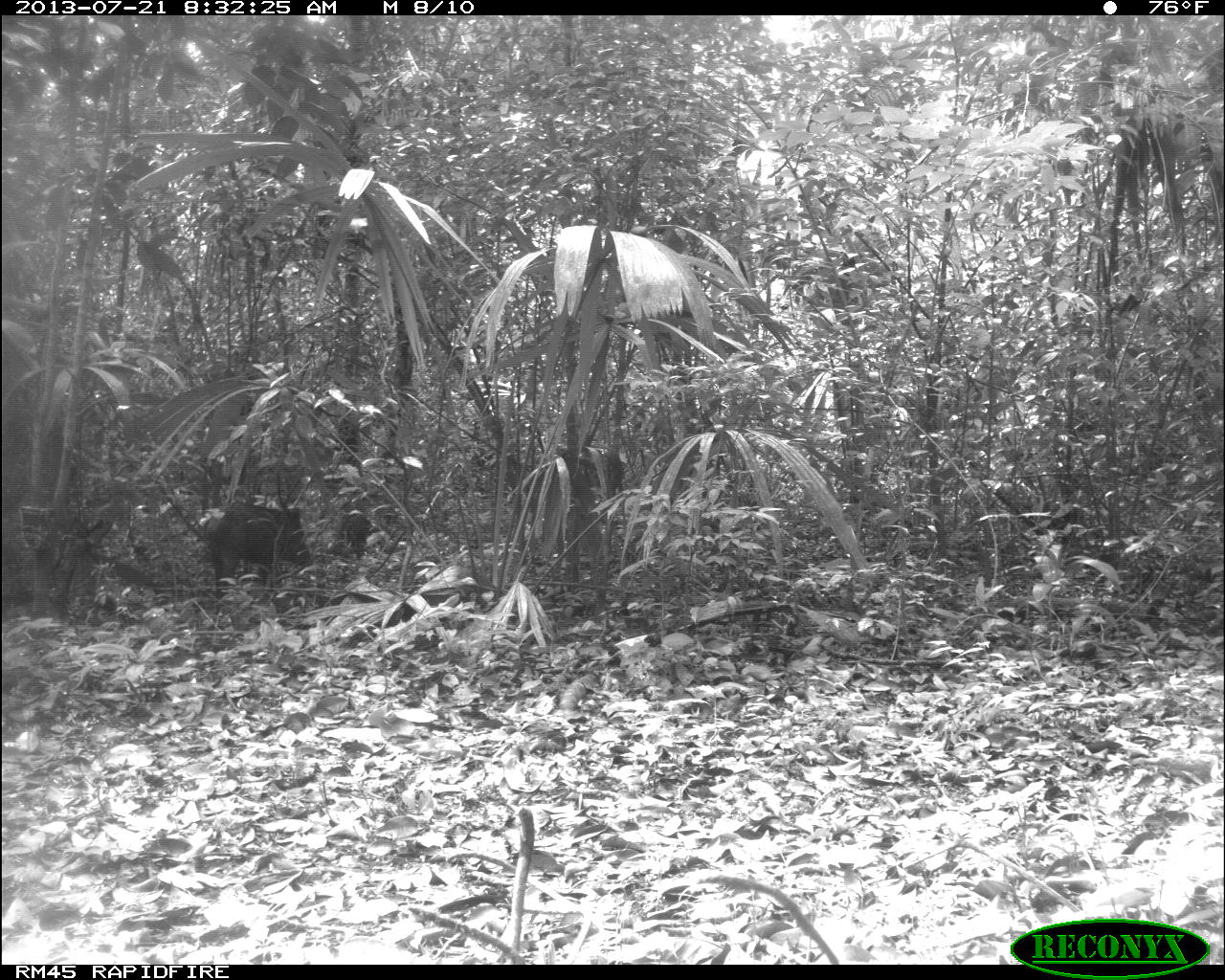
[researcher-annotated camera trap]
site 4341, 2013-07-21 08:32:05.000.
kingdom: Animalia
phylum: Chordata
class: Mammalia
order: Artiodactyla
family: Tayassuidae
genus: Pecari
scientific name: Pecari tajacu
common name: collared peccary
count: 3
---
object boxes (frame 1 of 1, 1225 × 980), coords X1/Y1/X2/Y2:
pecari tajacu: 207/498/310/600; 339/500/371/560